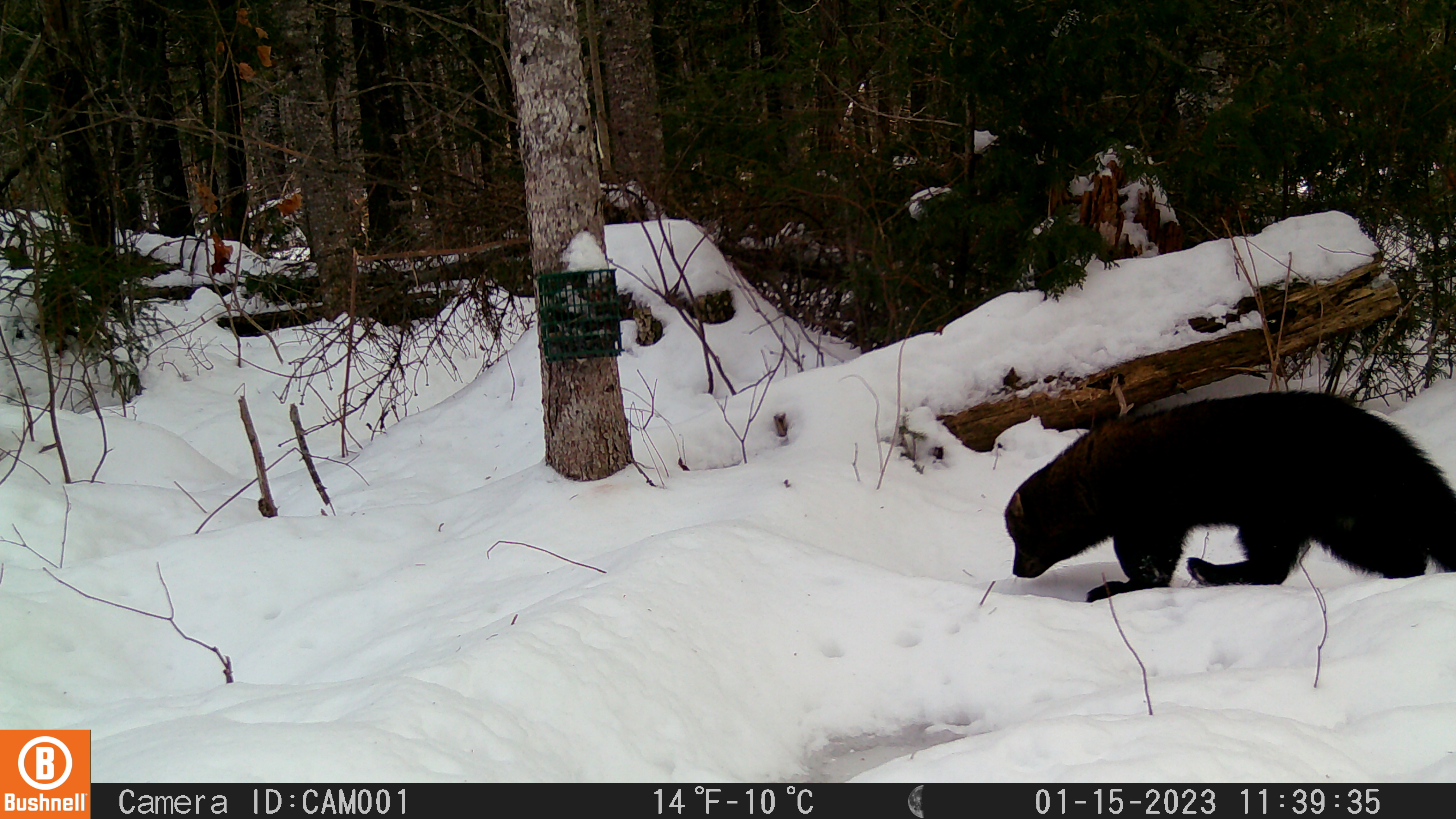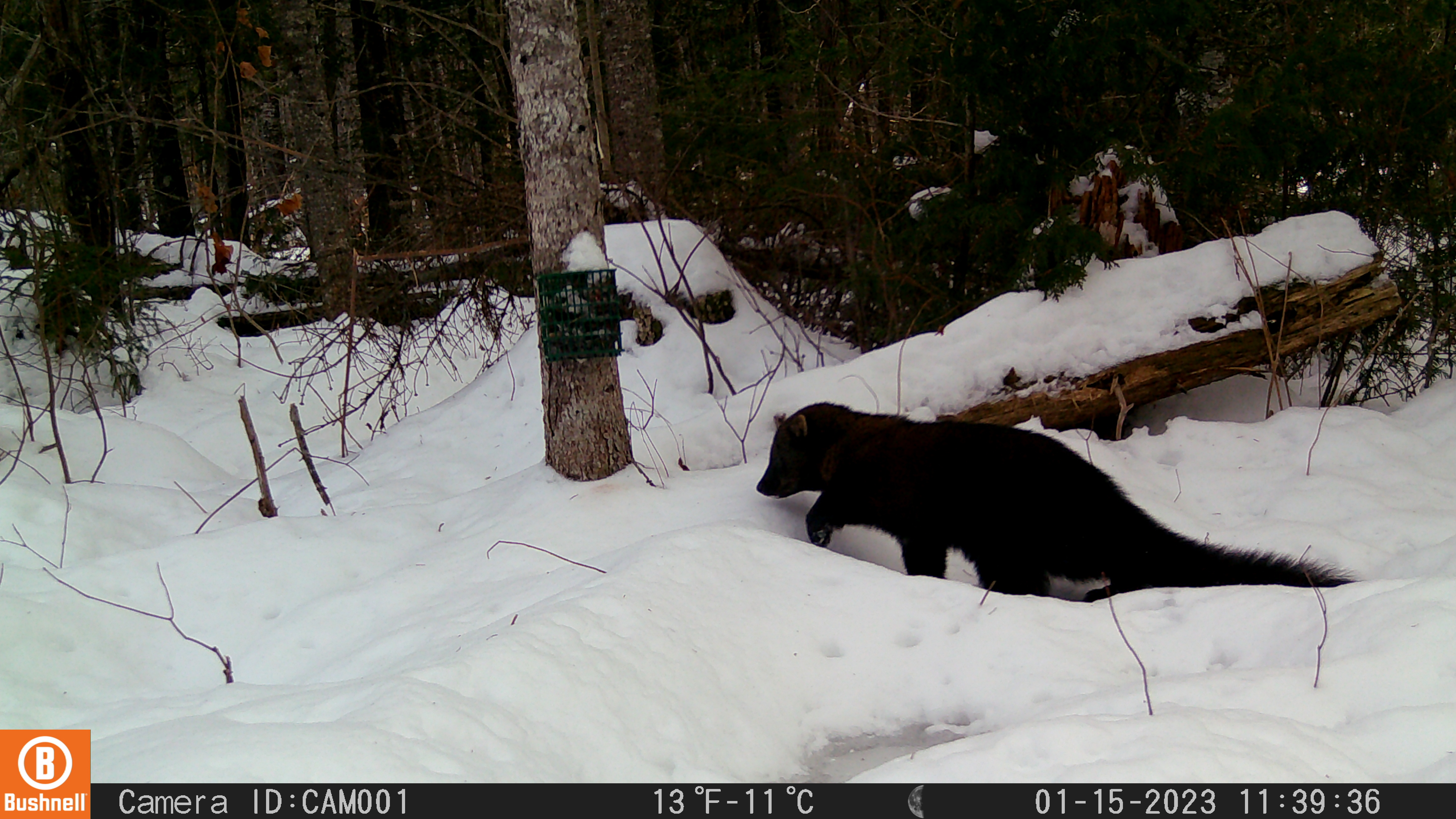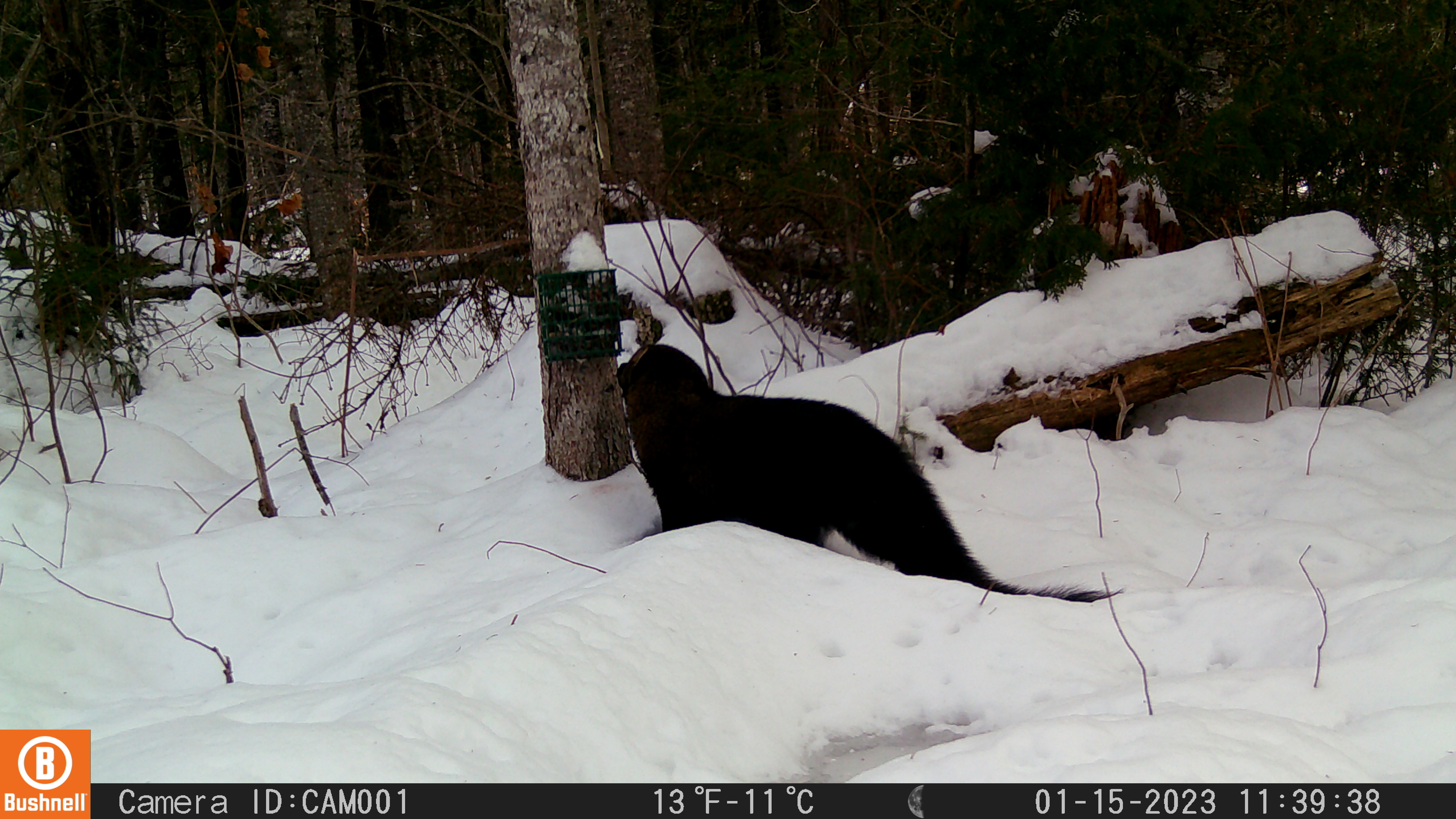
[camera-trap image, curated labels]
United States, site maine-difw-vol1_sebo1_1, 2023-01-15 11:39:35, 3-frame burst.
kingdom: Animalia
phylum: Chordata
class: Mammalia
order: Carnivora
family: Mustelidae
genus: Pekania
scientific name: Pekania pennanti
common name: fisher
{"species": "fisher (Pekania pennanti)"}